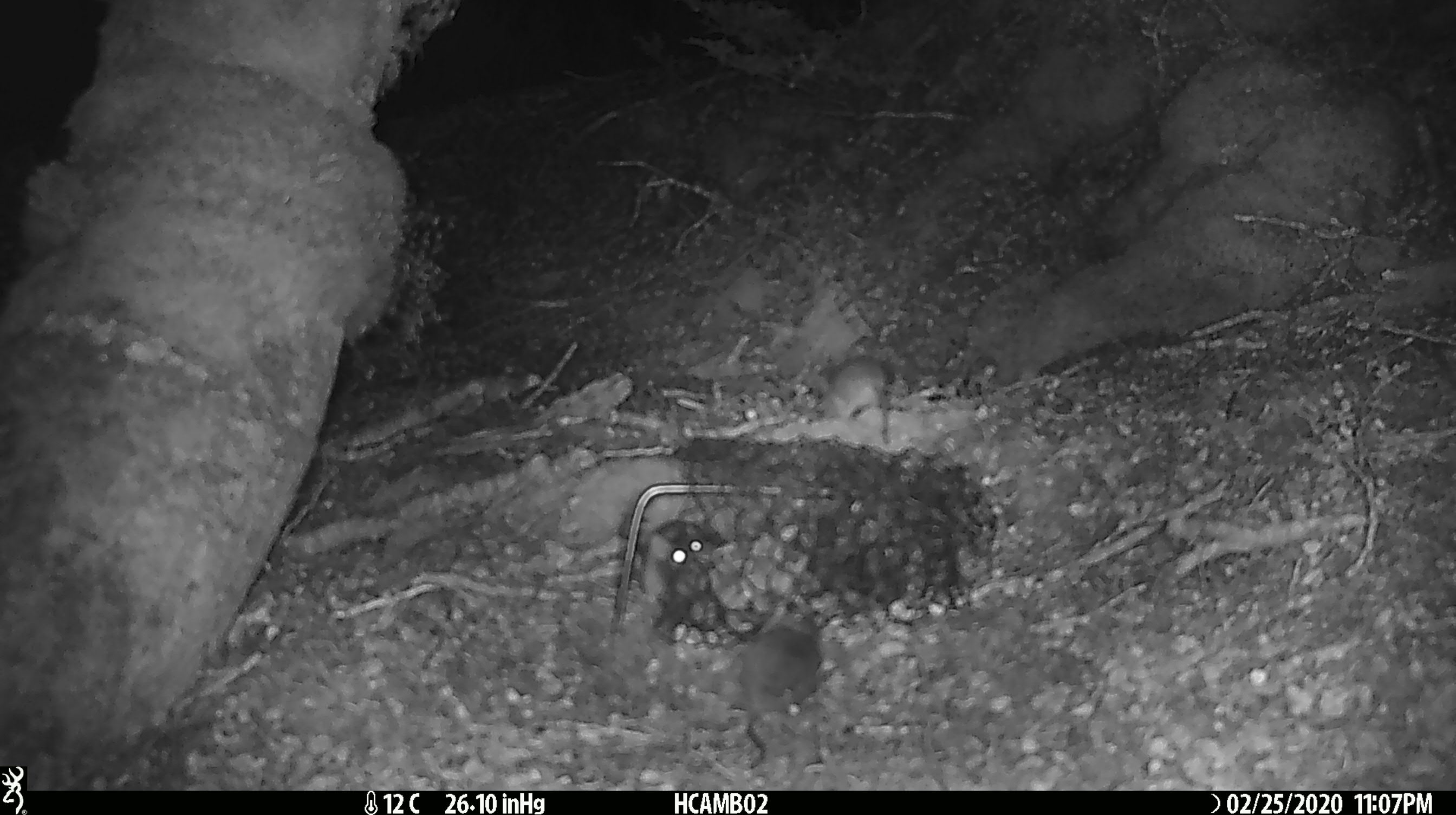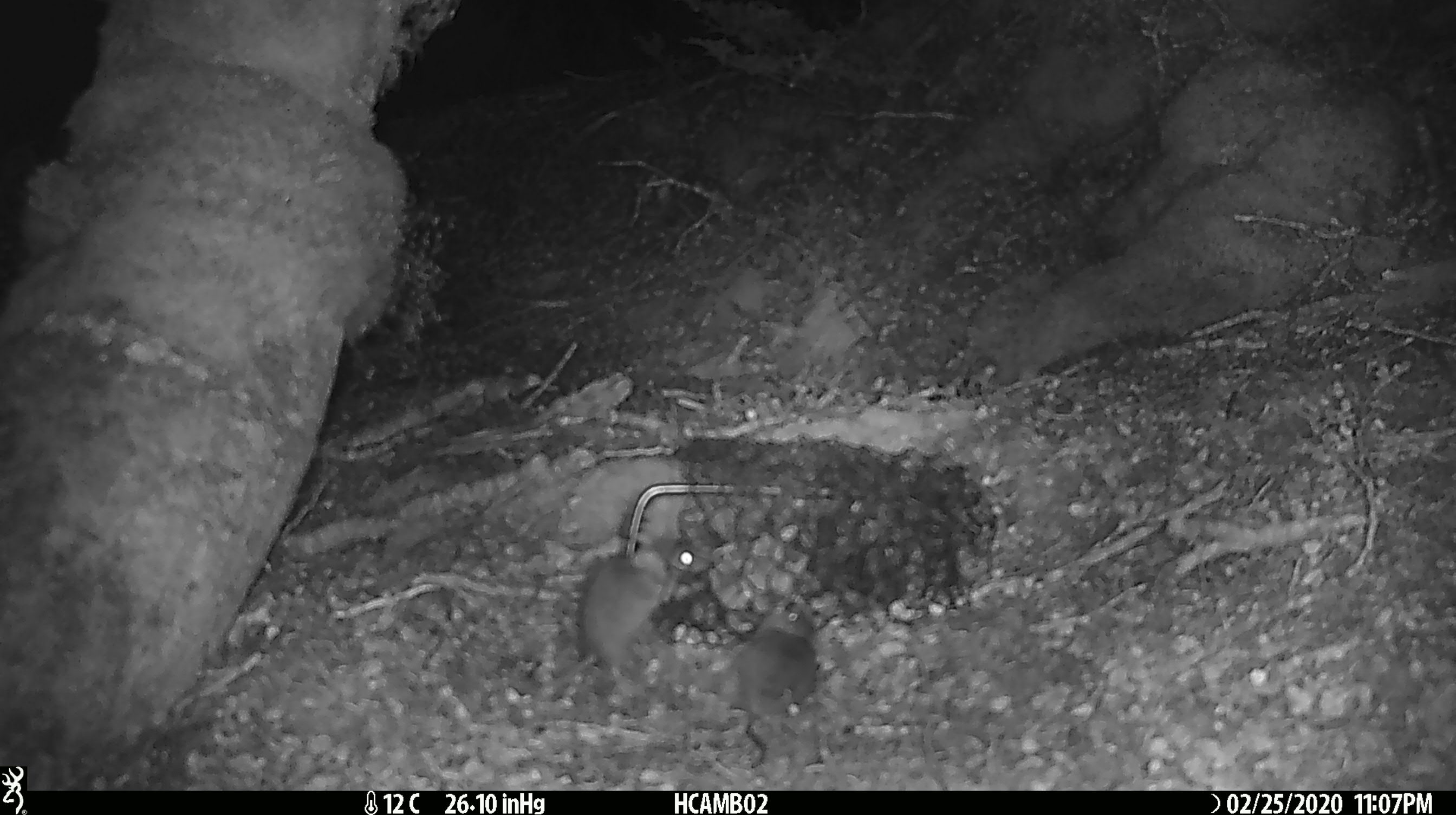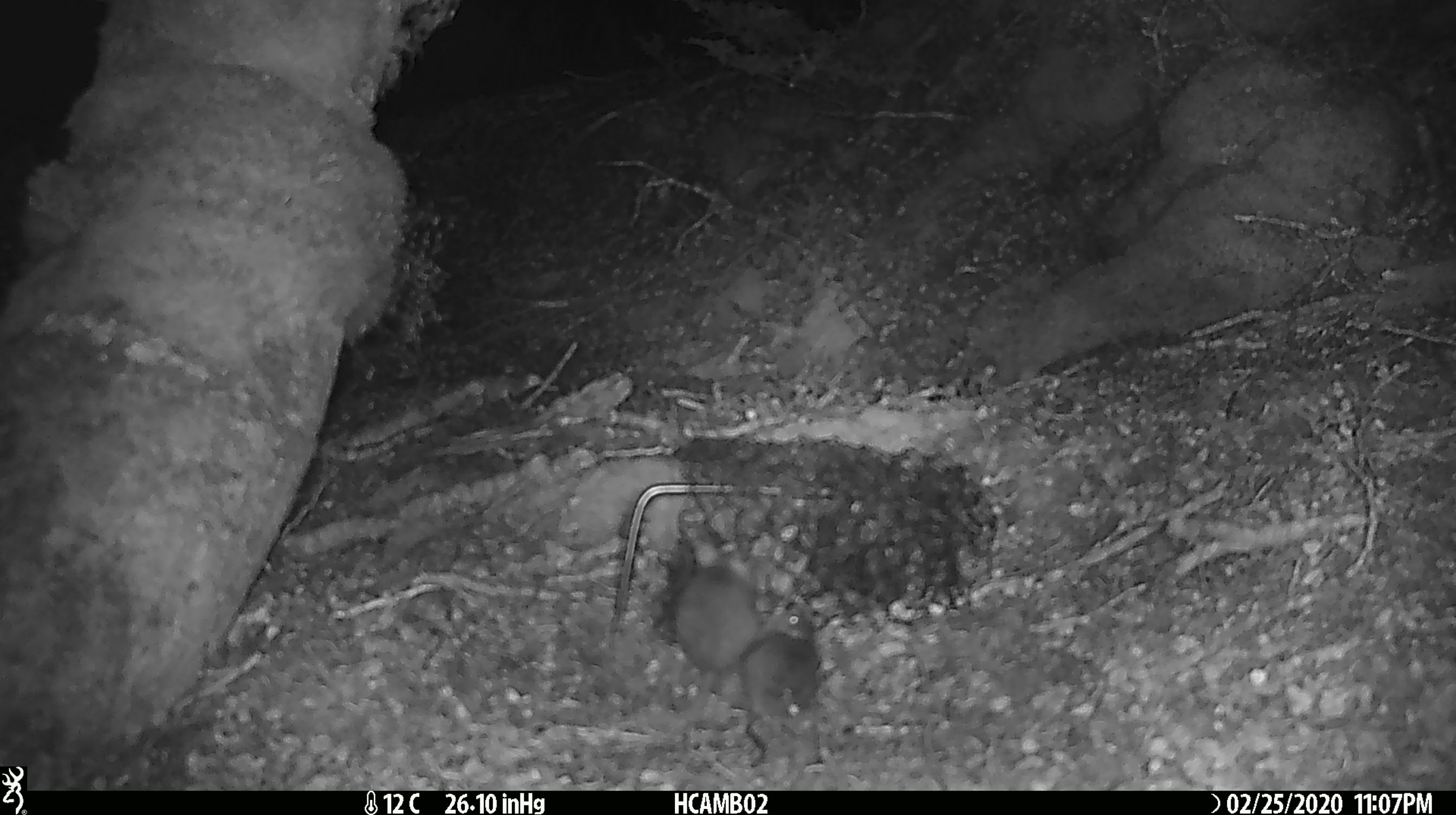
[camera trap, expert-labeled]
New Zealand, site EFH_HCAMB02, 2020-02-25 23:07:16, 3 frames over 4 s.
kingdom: Animalia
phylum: Chordata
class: Mammalia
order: Rodentia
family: Muridae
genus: Mus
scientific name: Mus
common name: mouse